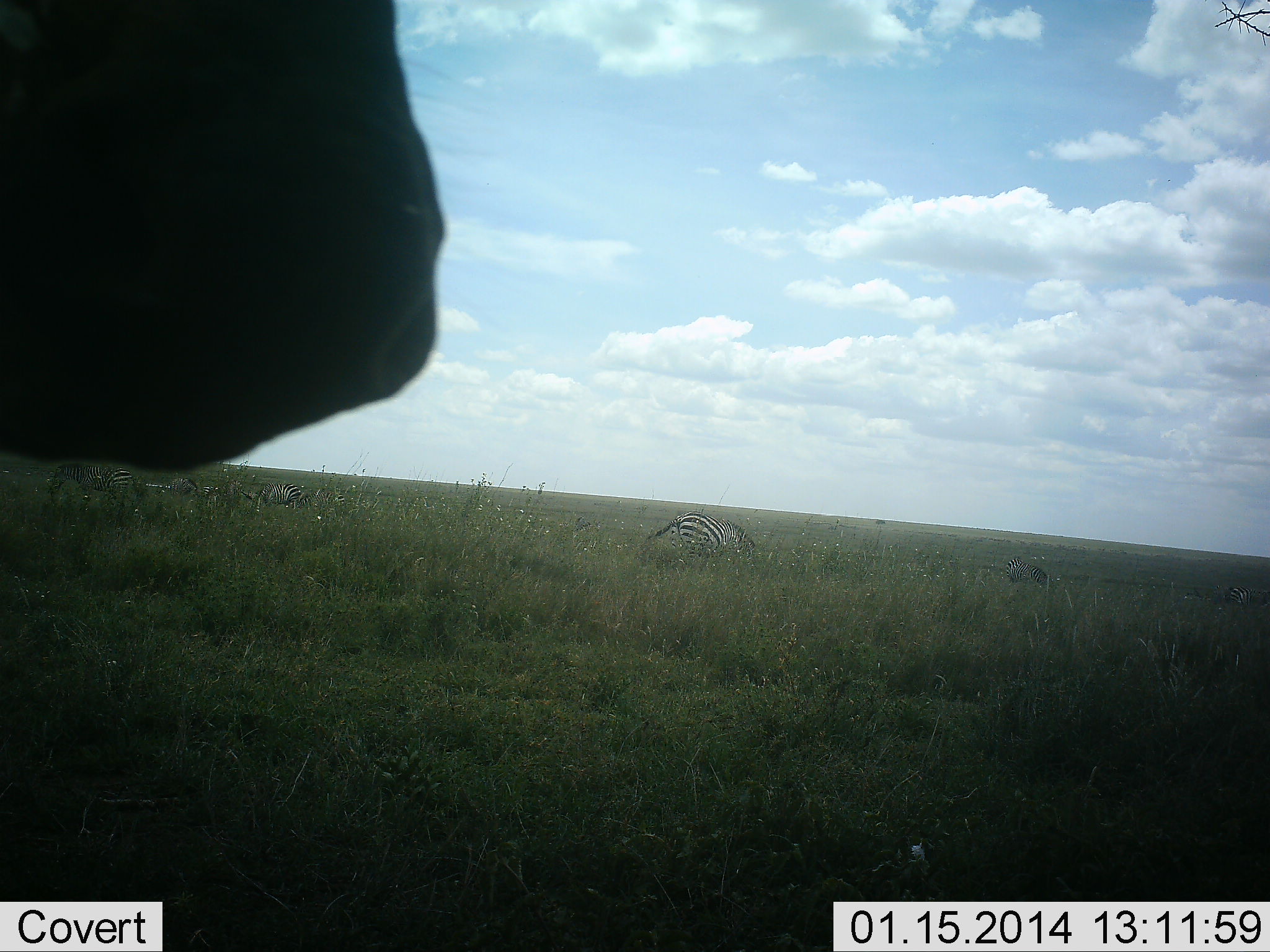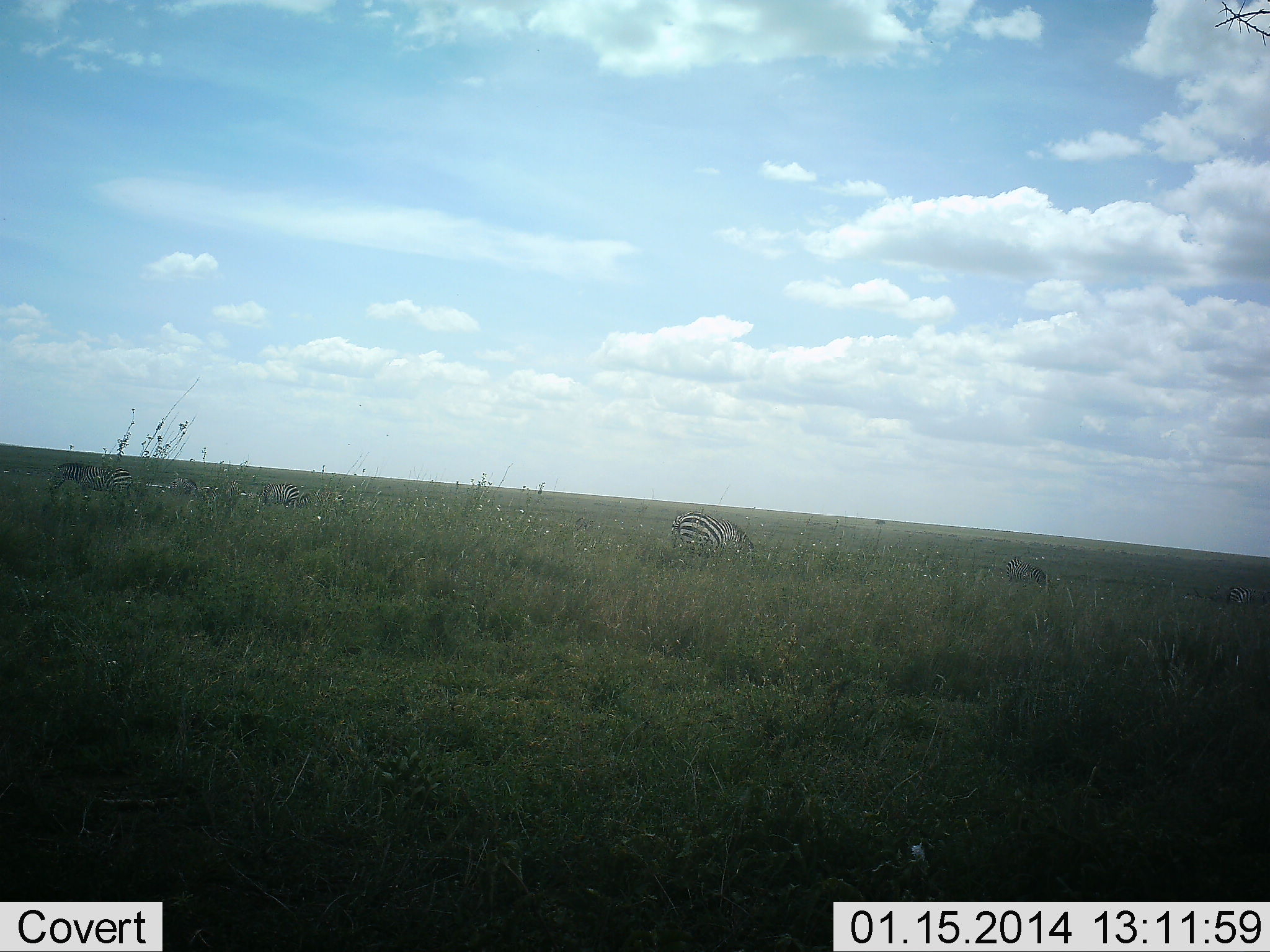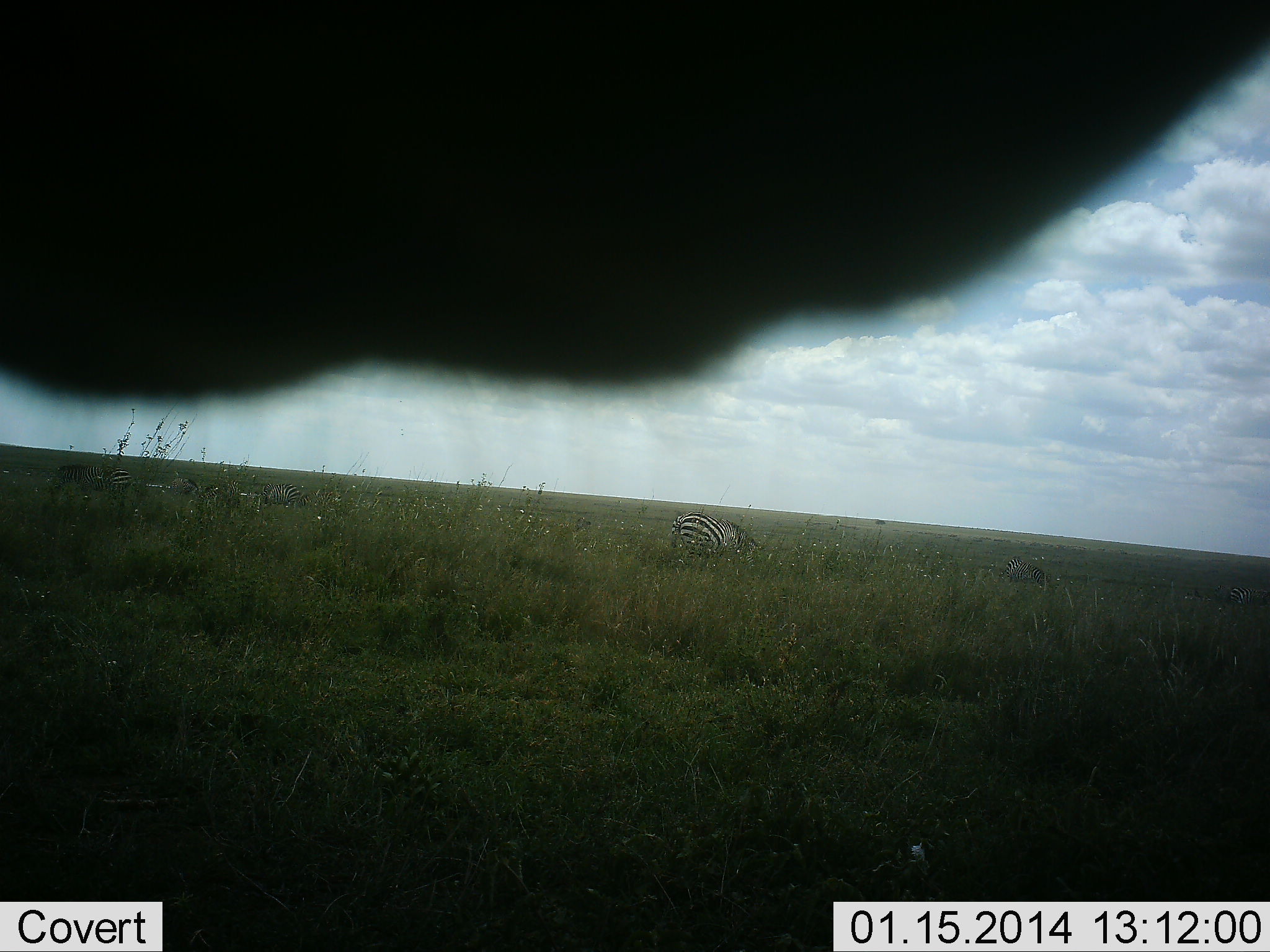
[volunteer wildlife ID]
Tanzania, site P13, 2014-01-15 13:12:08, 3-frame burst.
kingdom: Animalia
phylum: Chordata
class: Mammalia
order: Perissodactyla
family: Equidae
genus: Equus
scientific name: Equus quagga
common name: plains zebra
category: zebra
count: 5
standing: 42%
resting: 5%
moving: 18%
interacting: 6%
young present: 0%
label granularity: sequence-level